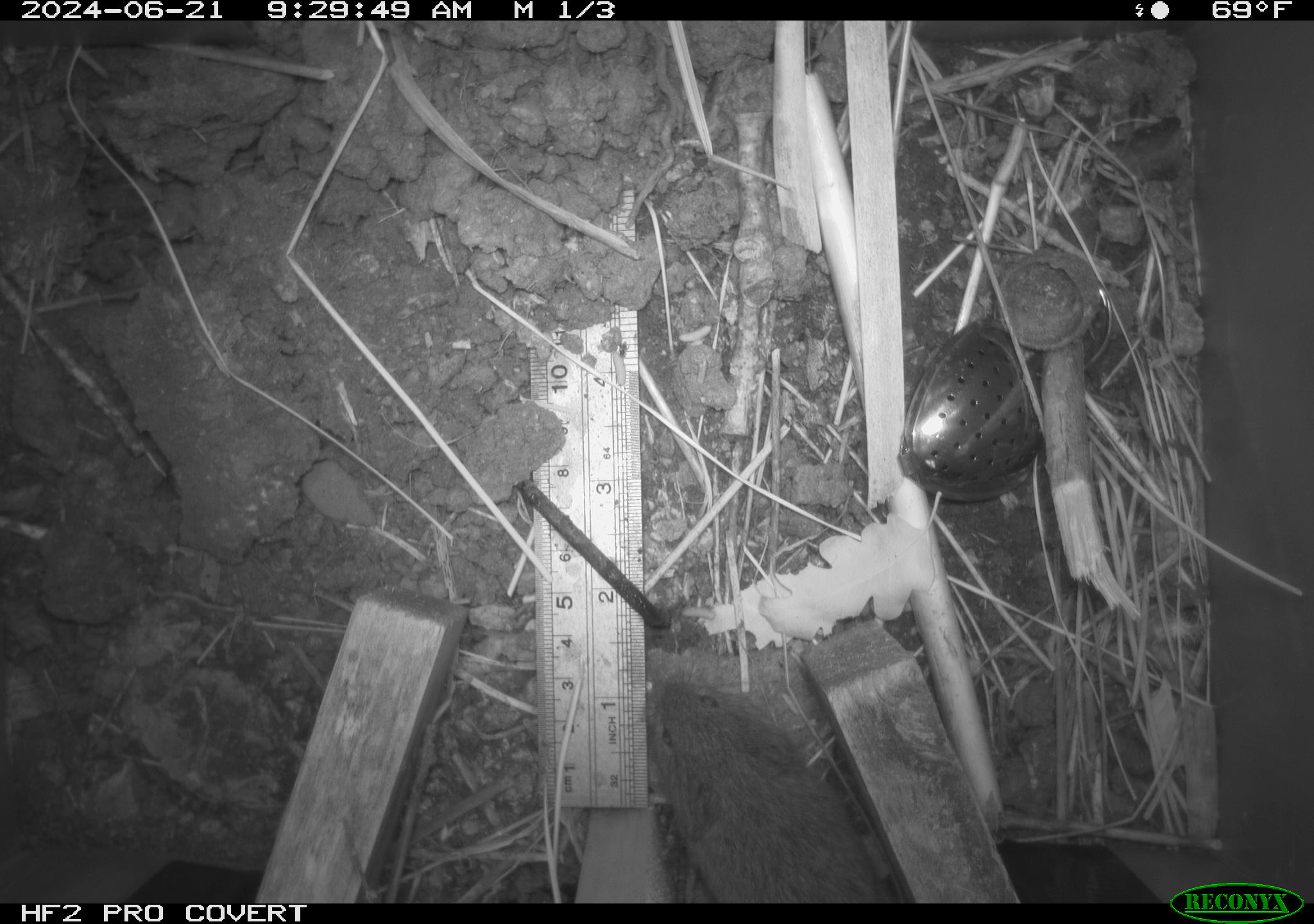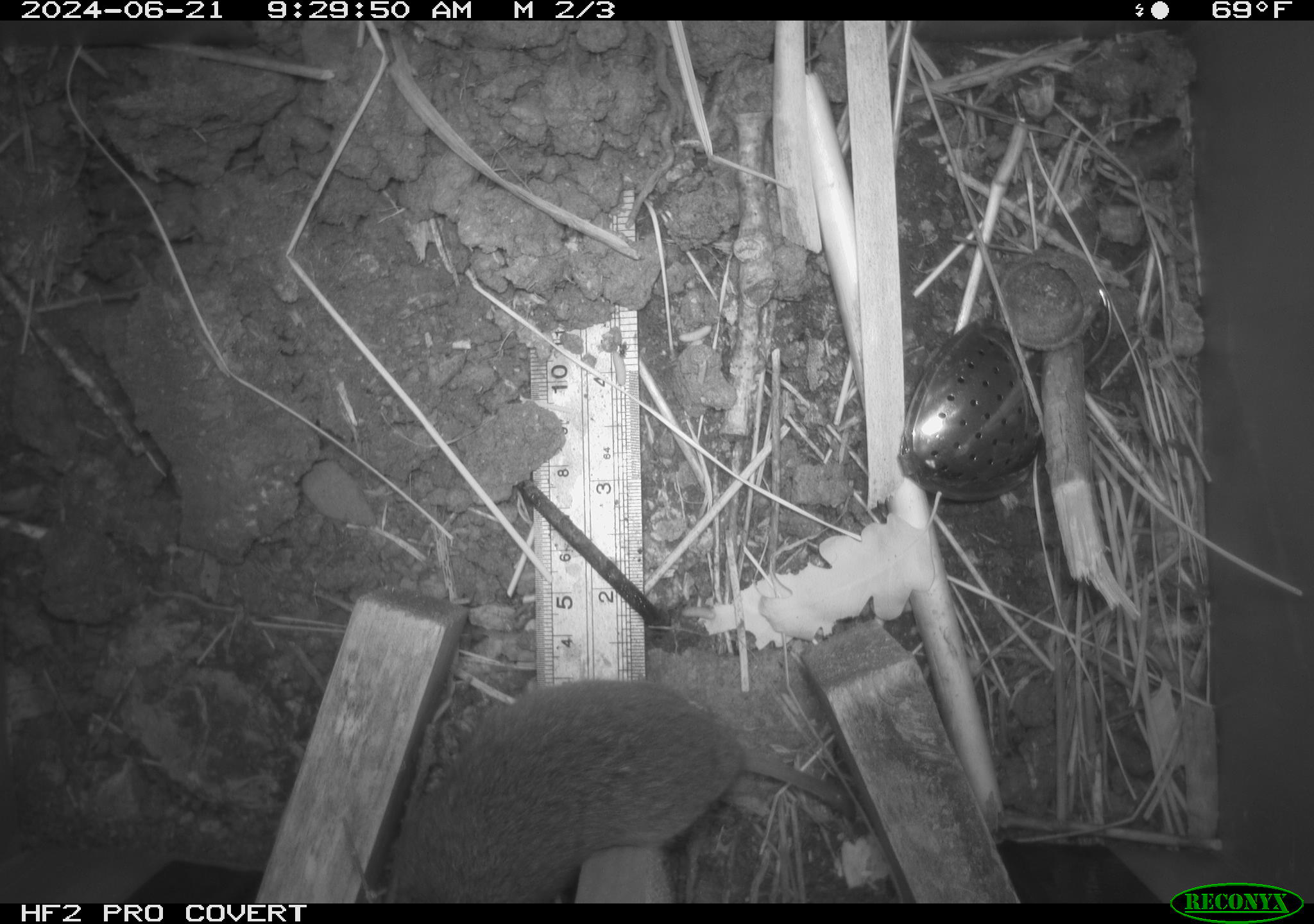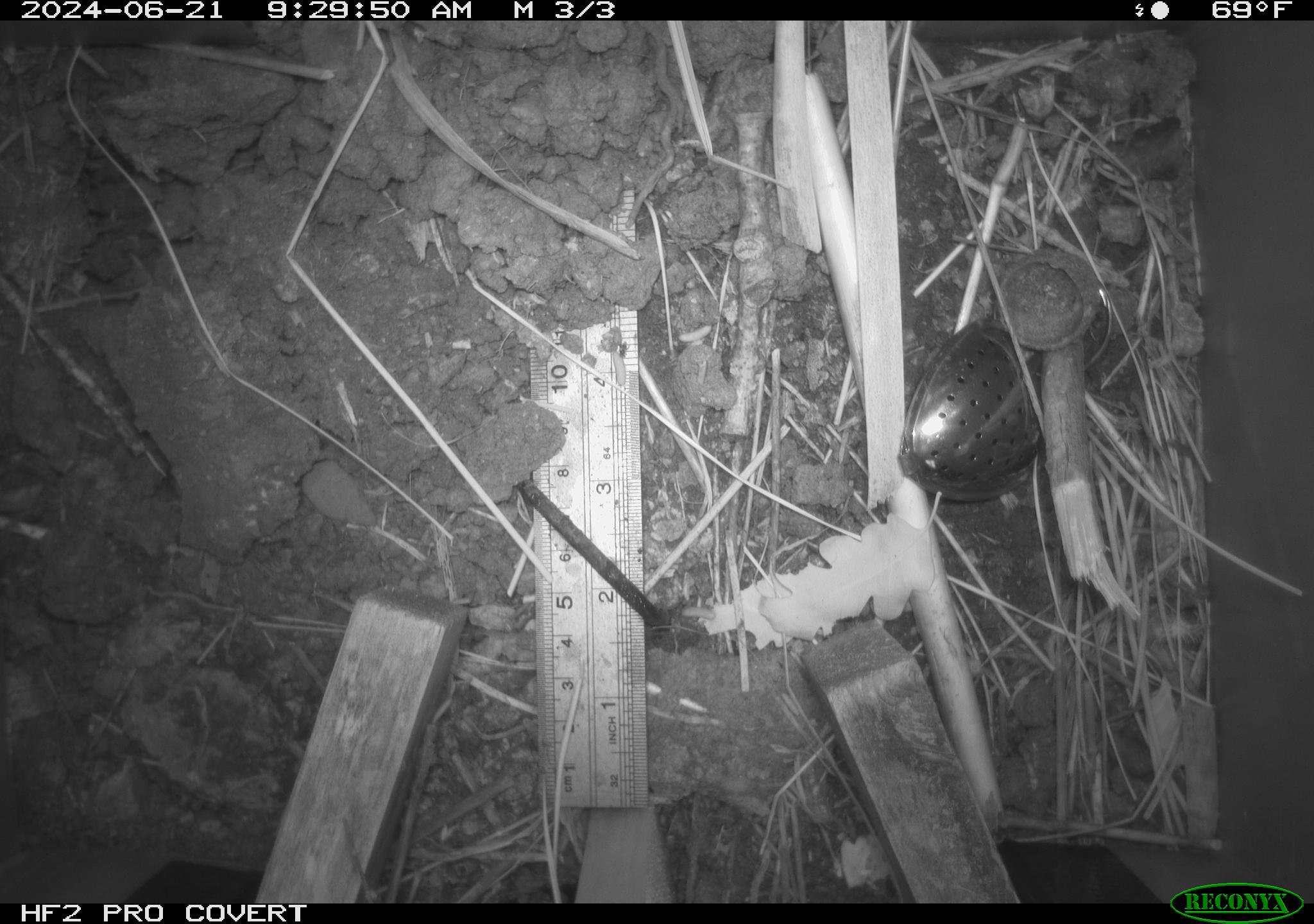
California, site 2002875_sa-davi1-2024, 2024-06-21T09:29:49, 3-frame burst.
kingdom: Animalia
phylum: Chordata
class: Mammalia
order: Rodentia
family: Cricetidae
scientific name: Arvicolinae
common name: voles, lemmings, and muskrats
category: arvicolinae subfamily